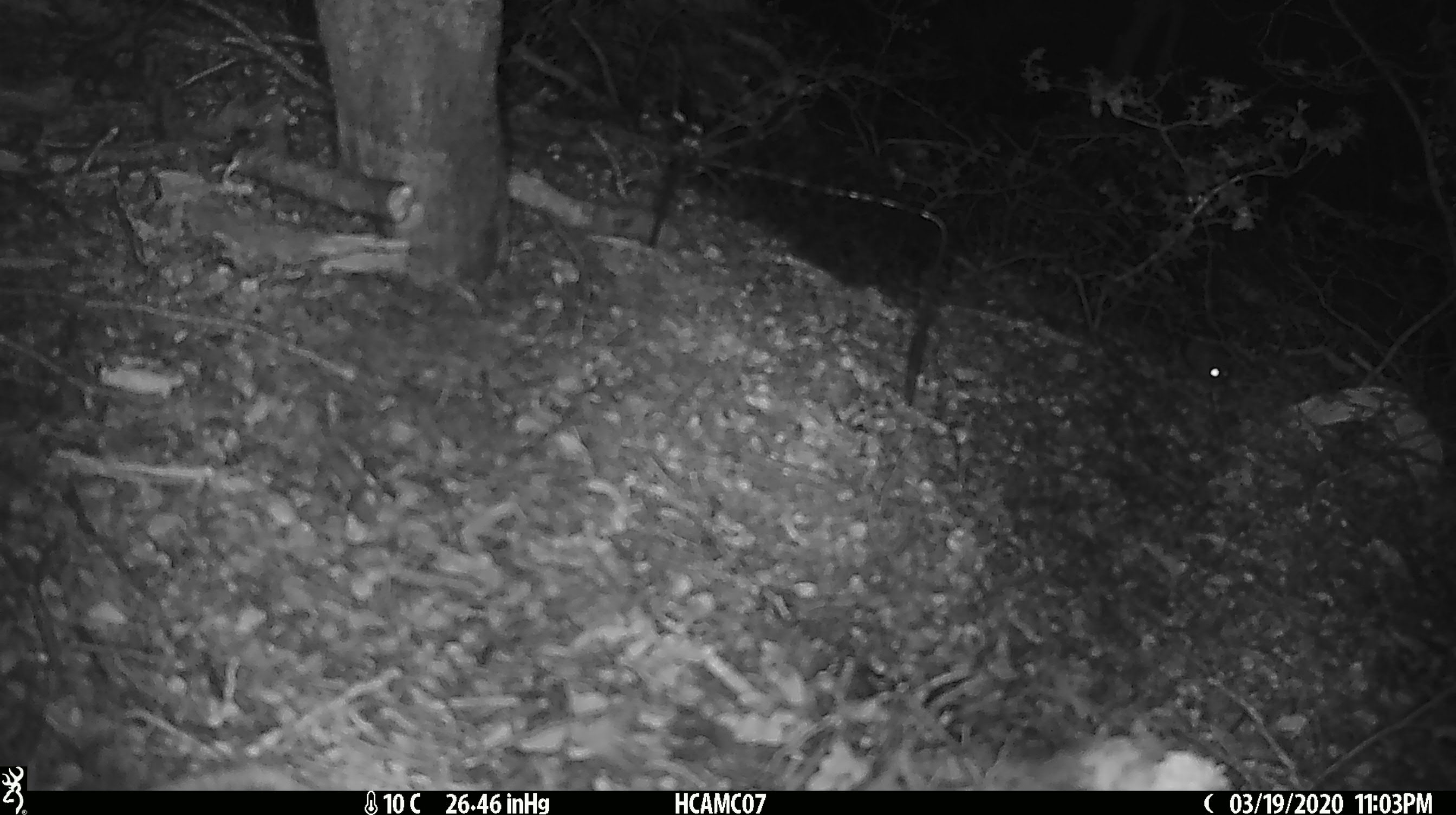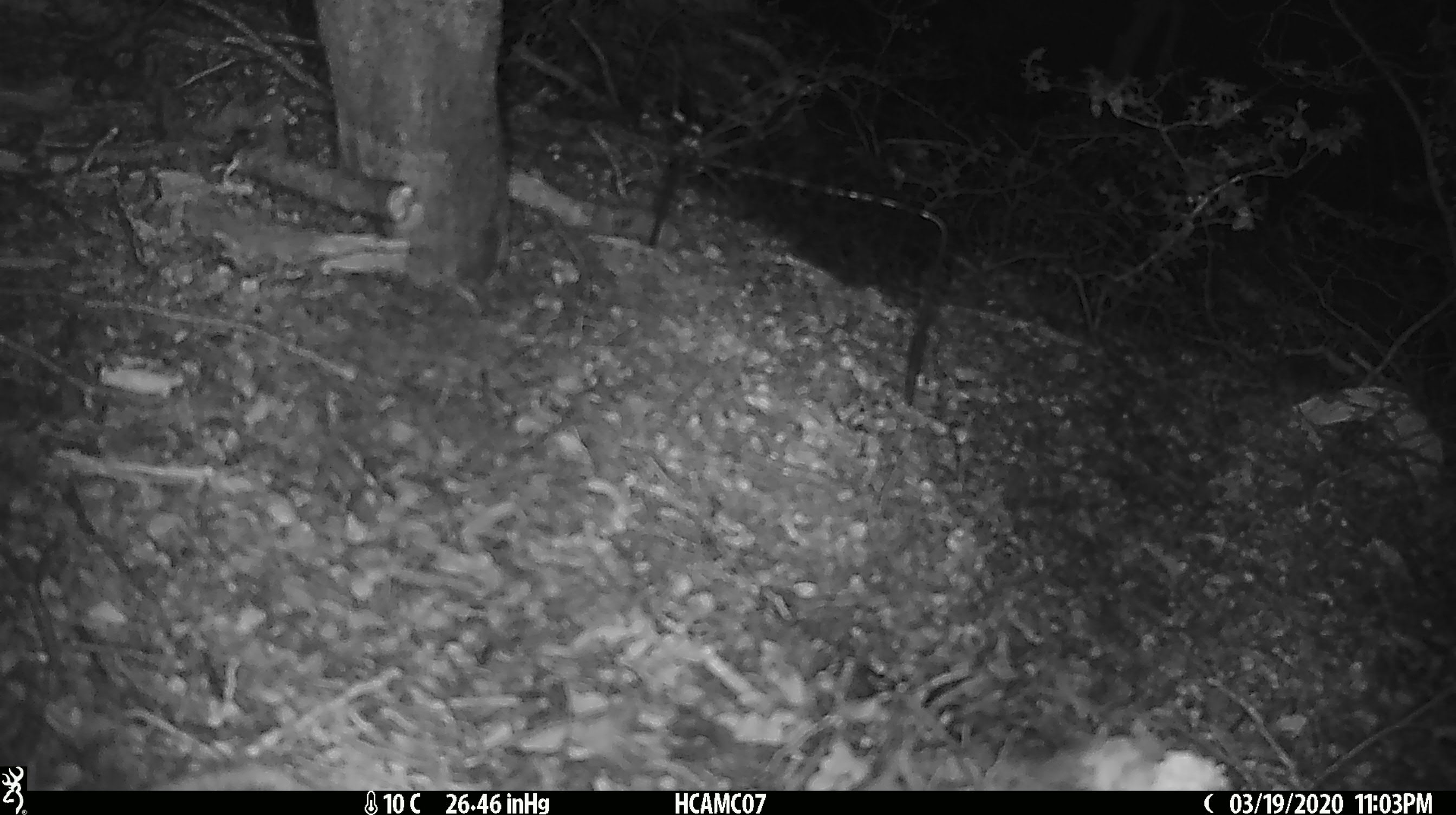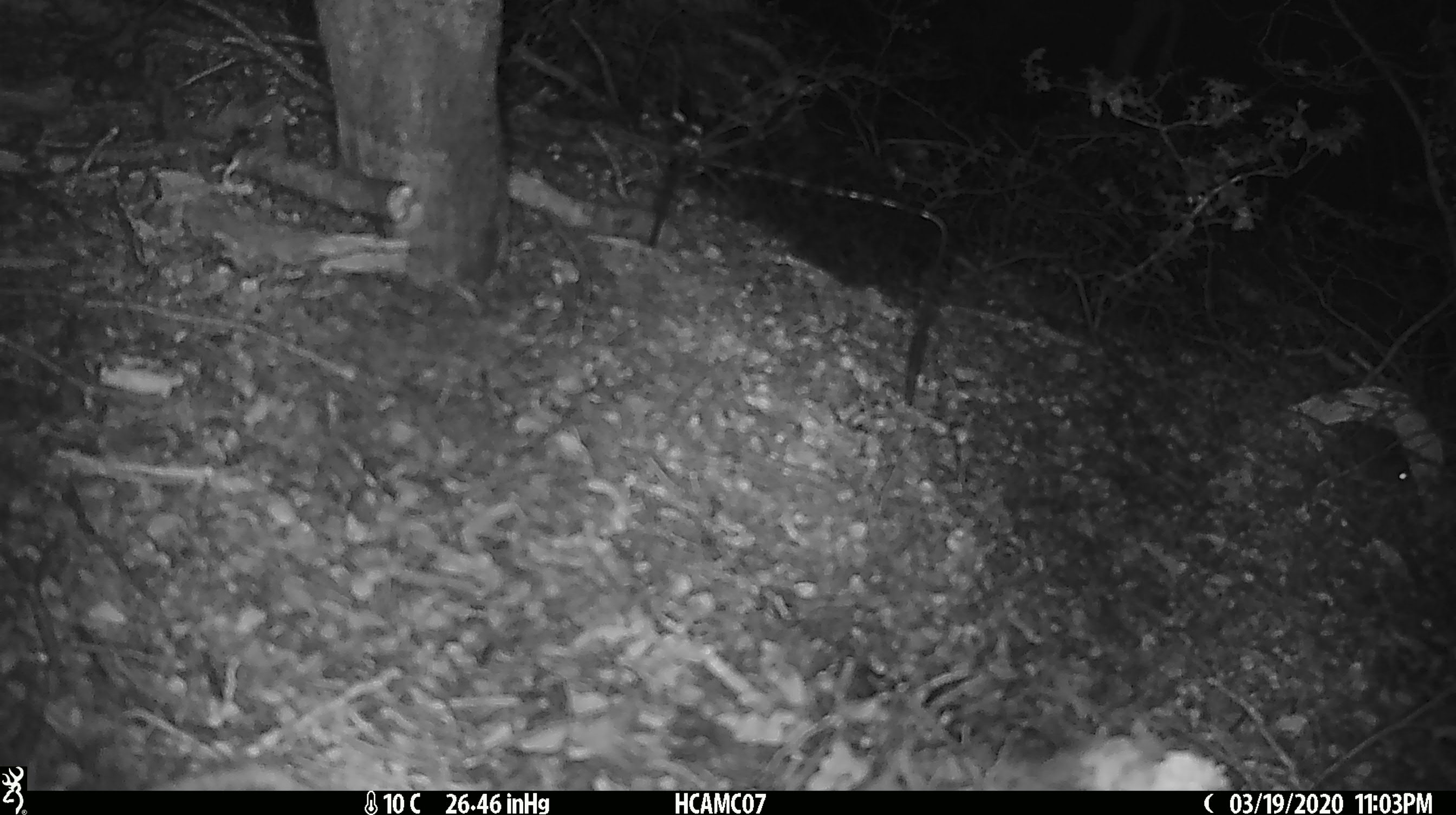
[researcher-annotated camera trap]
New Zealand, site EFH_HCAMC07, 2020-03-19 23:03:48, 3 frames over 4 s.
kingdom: Animalia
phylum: Chordata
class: Mammalia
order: Rodentia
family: Muridae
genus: Mus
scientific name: Mus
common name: mouse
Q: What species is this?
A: Mouse (Mus).